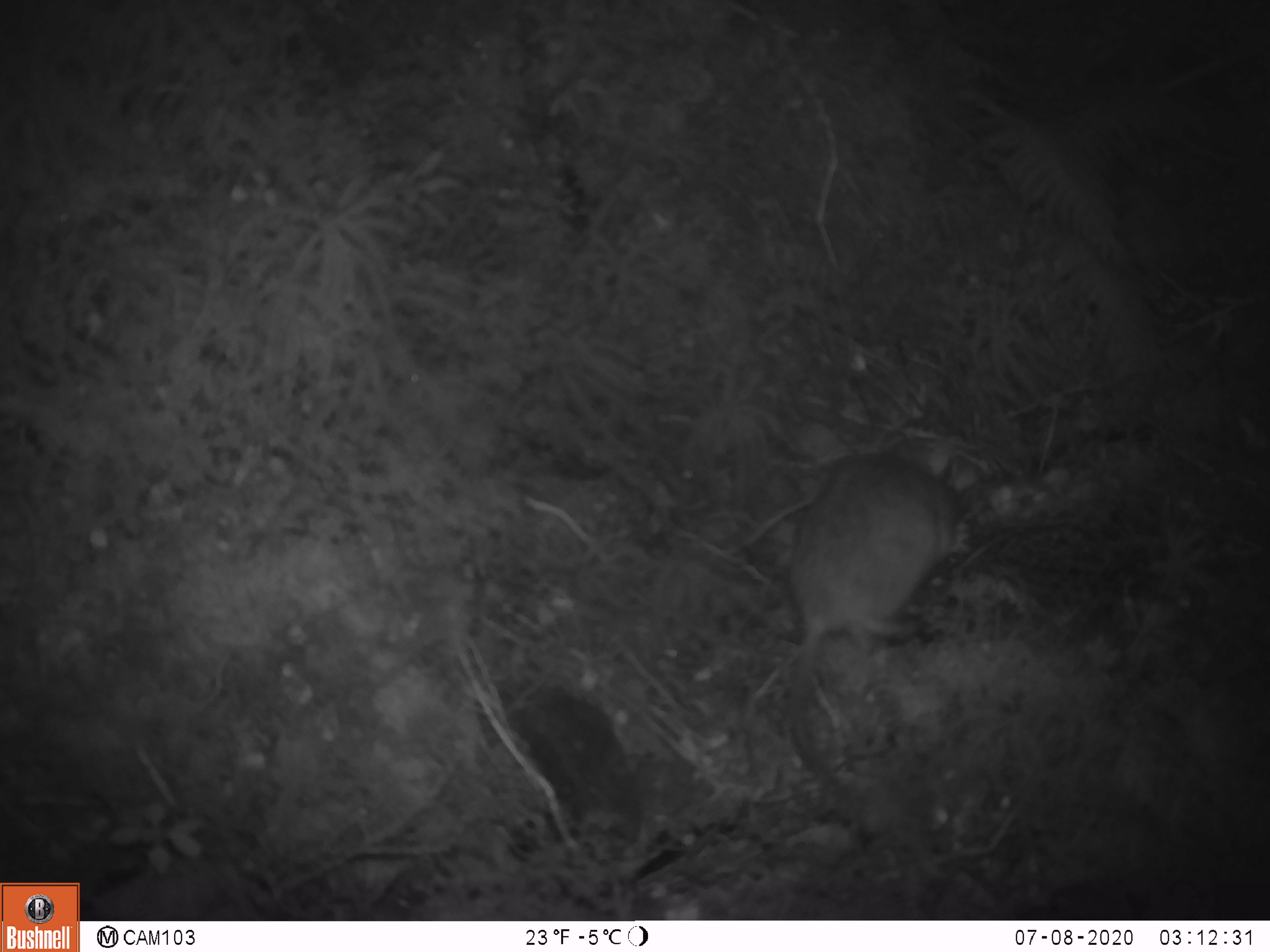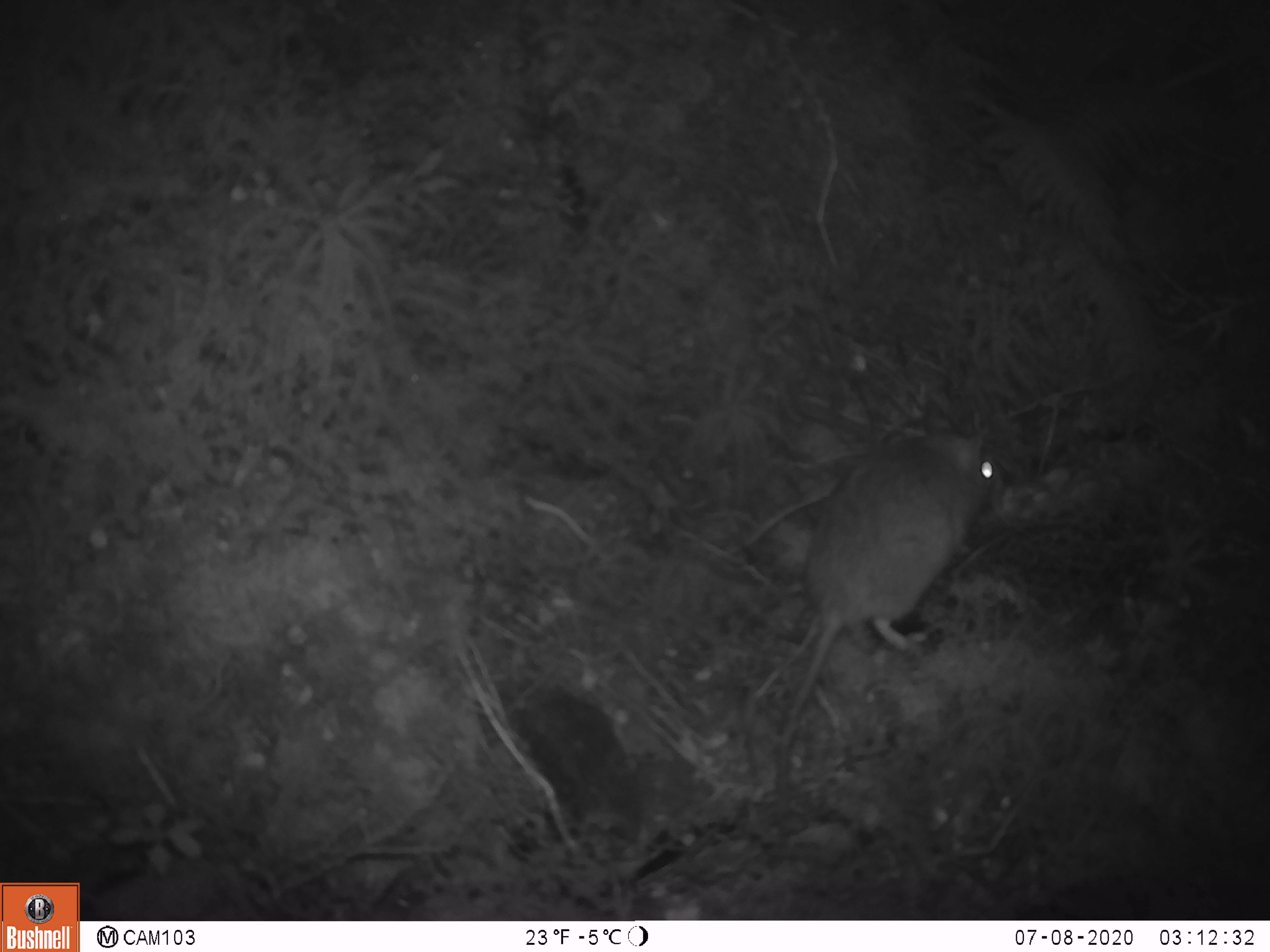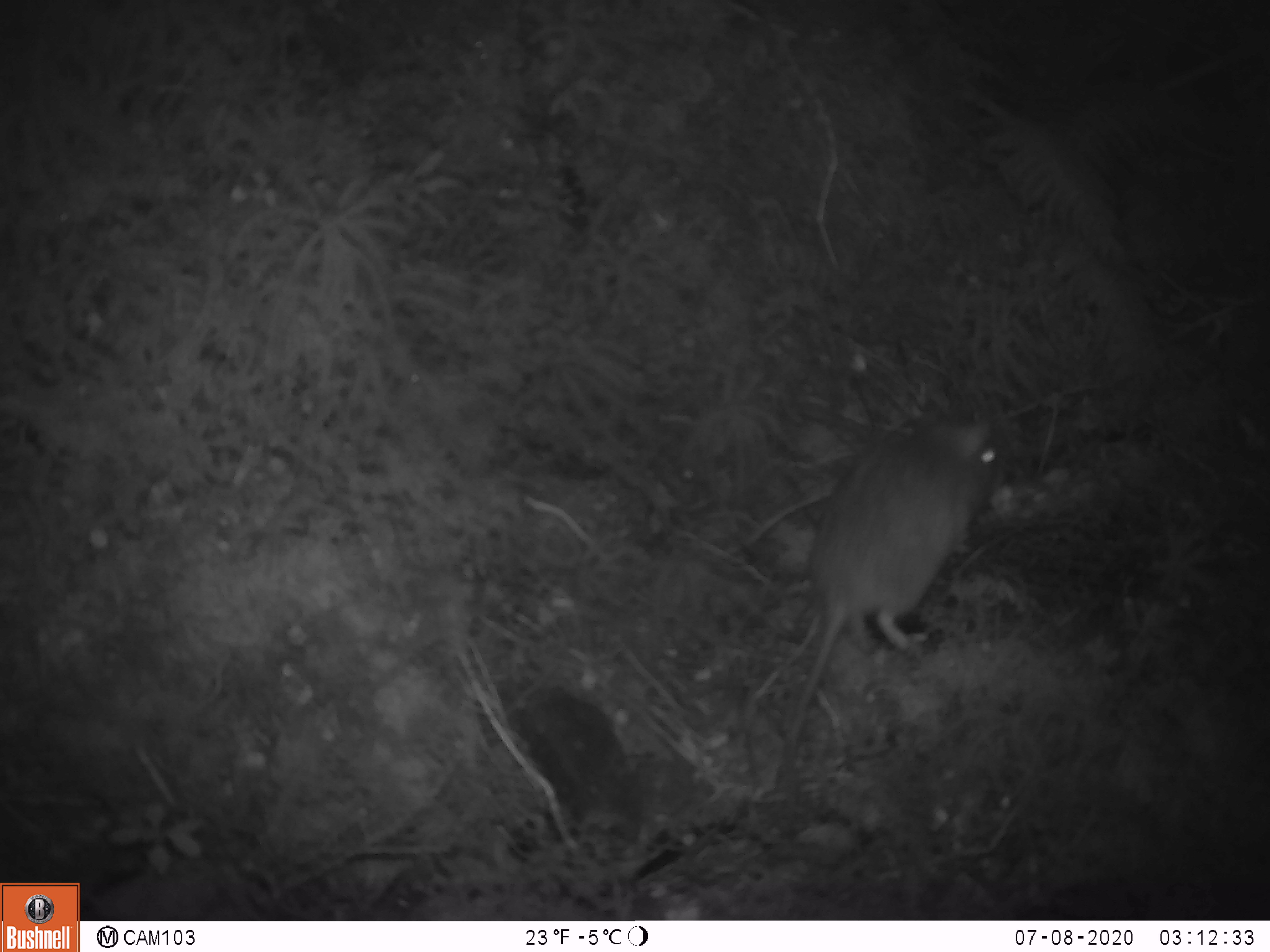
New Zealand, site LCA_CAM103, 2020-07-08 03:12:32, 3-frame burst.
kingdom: Animalia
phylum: Chordata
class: Mammalia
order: Rodentia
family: Muridae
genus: Rattus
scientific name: Rattus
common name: rat